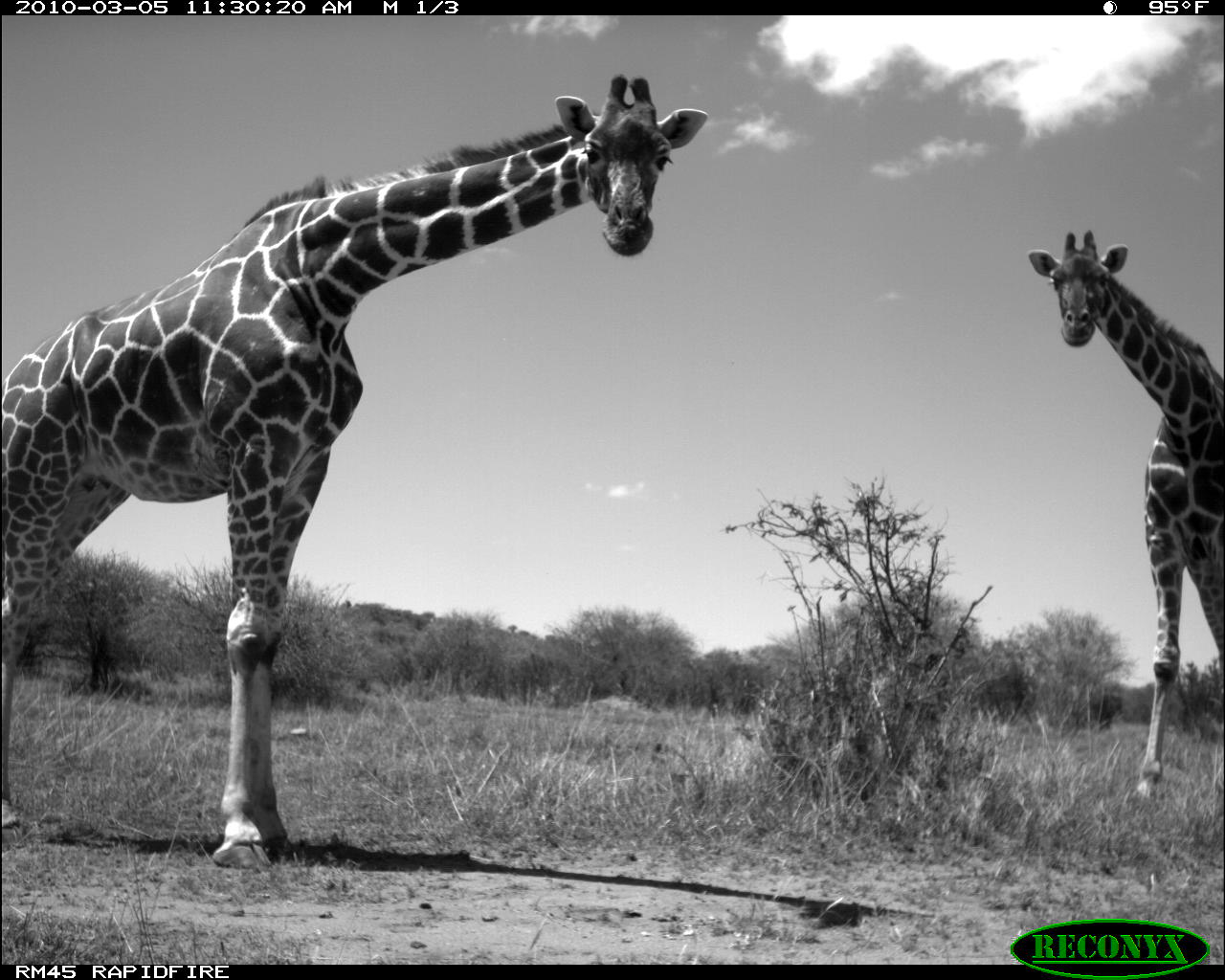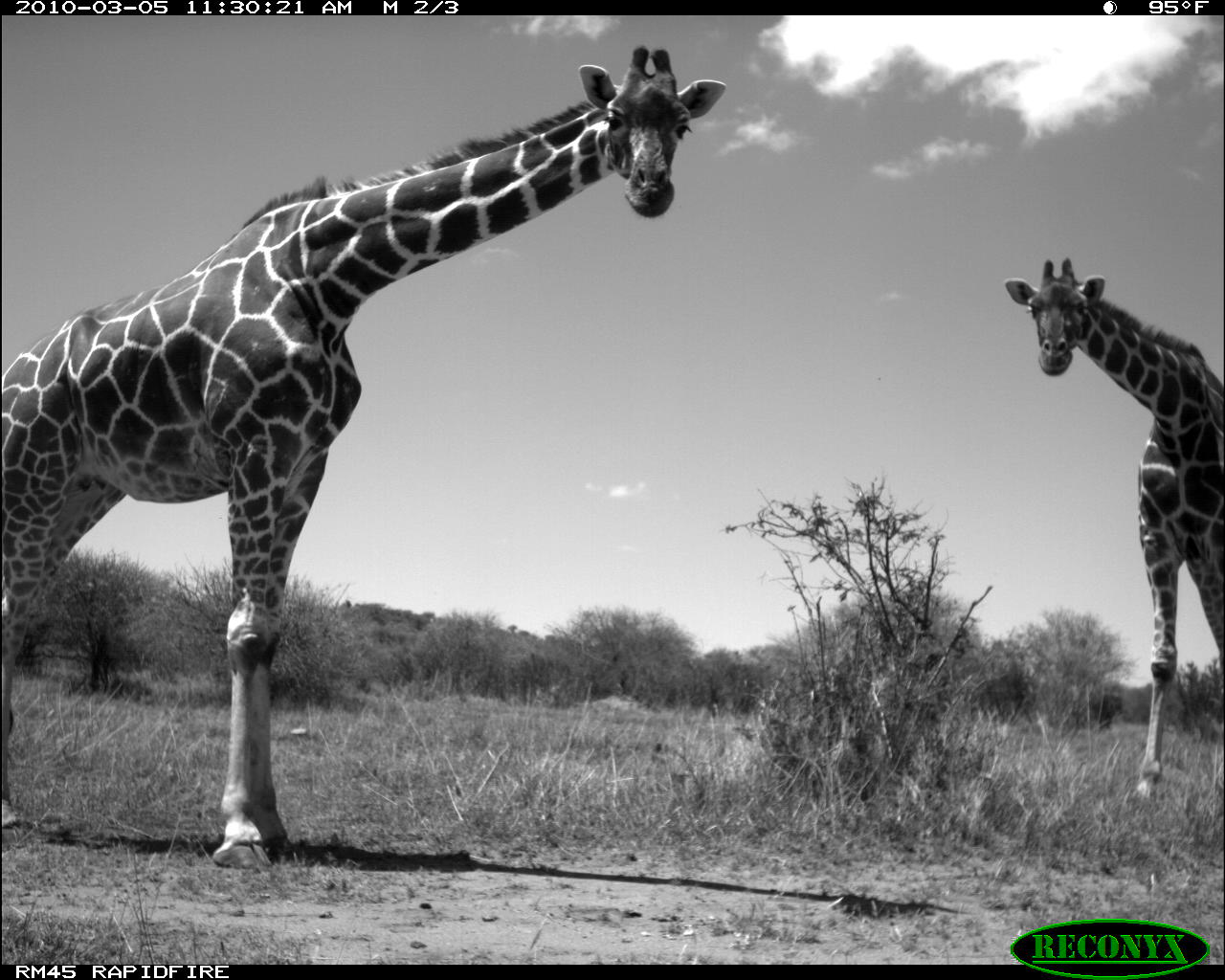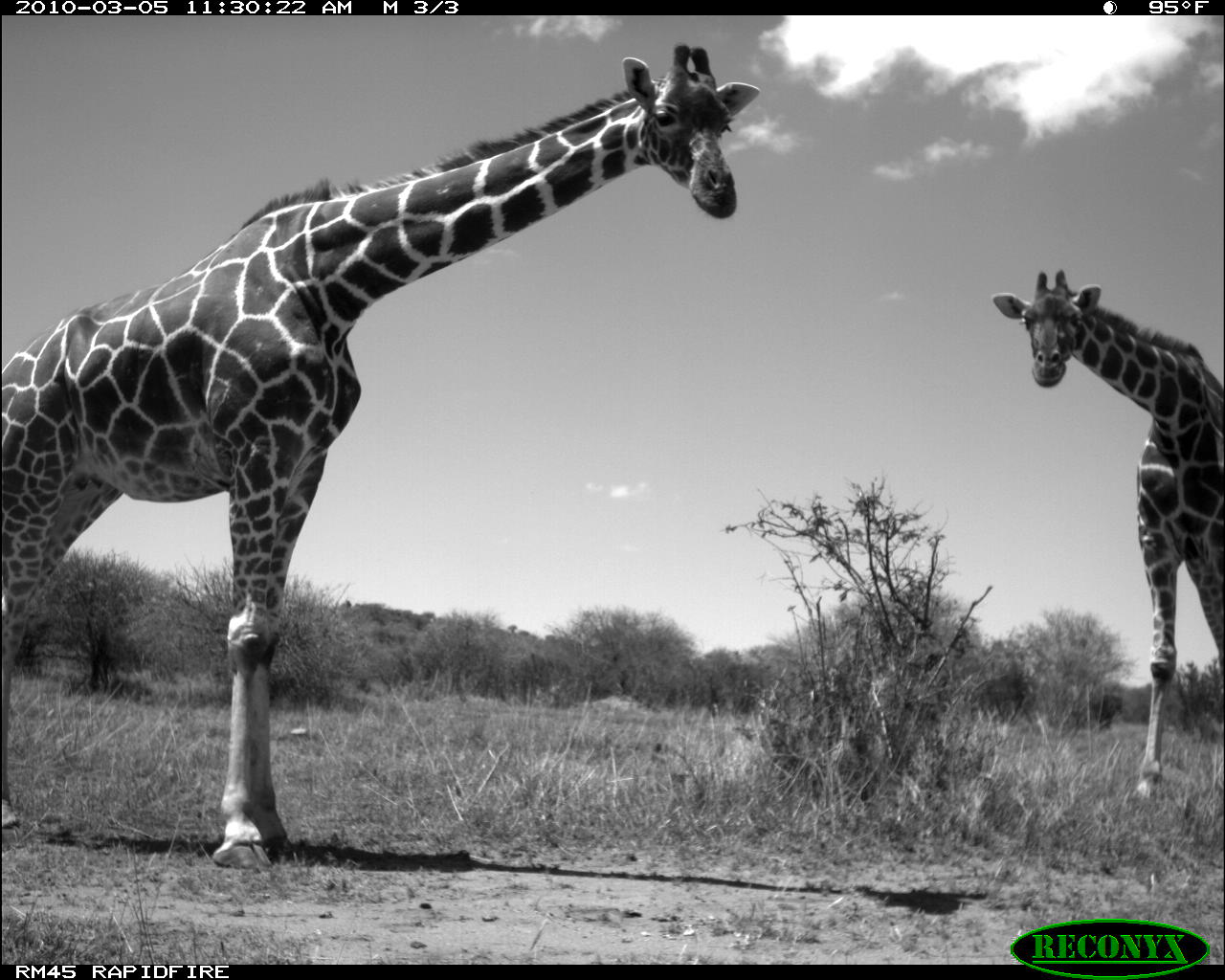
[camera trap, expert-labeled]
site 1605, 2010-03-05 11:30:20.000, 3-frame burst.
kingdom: Animalia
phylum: Chordata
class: Mammalia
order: Artiodactyla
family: Giraffidae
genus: Giraffa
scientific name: Giraffa camelopardalis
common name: giraffe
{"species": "Giraffa camelopardalis (giraffe)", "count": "2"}